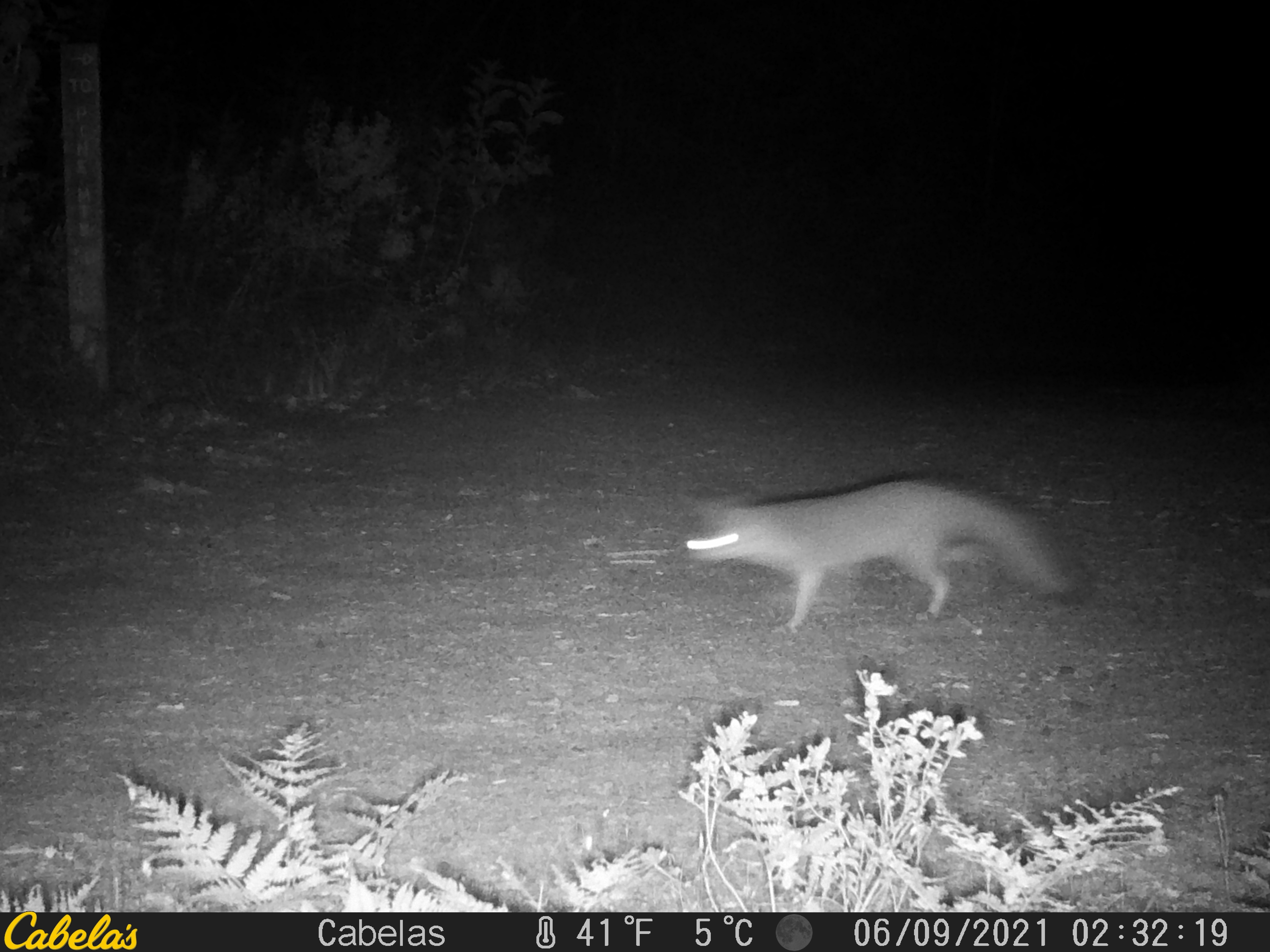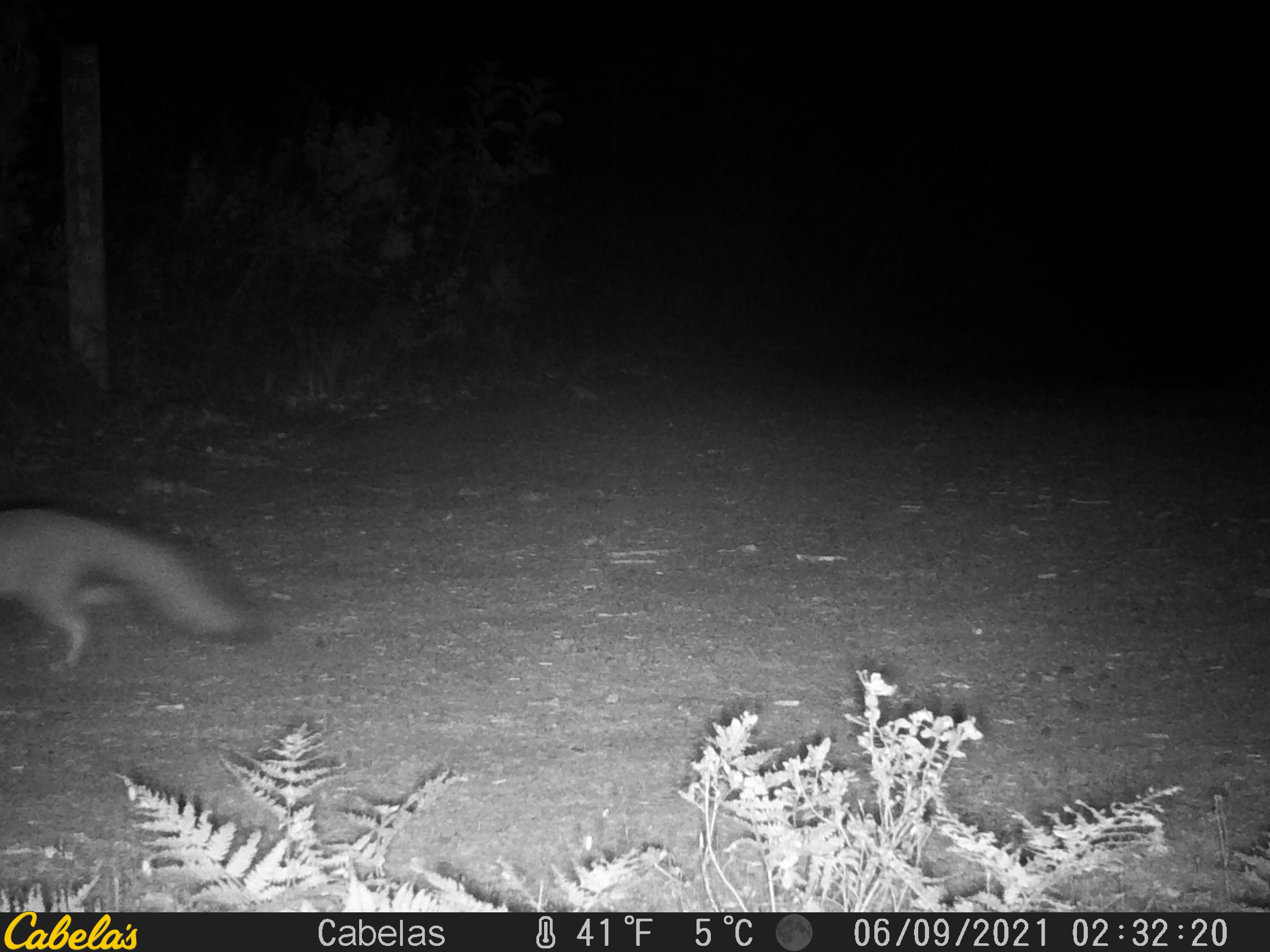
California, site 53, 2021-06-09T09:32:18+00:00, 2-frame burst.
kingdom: Animalia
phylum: Chordata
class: Mammalia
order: Carnivora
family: Canidae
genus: Urocyon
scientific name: Urocyon cinereoargenteus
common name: gray fox